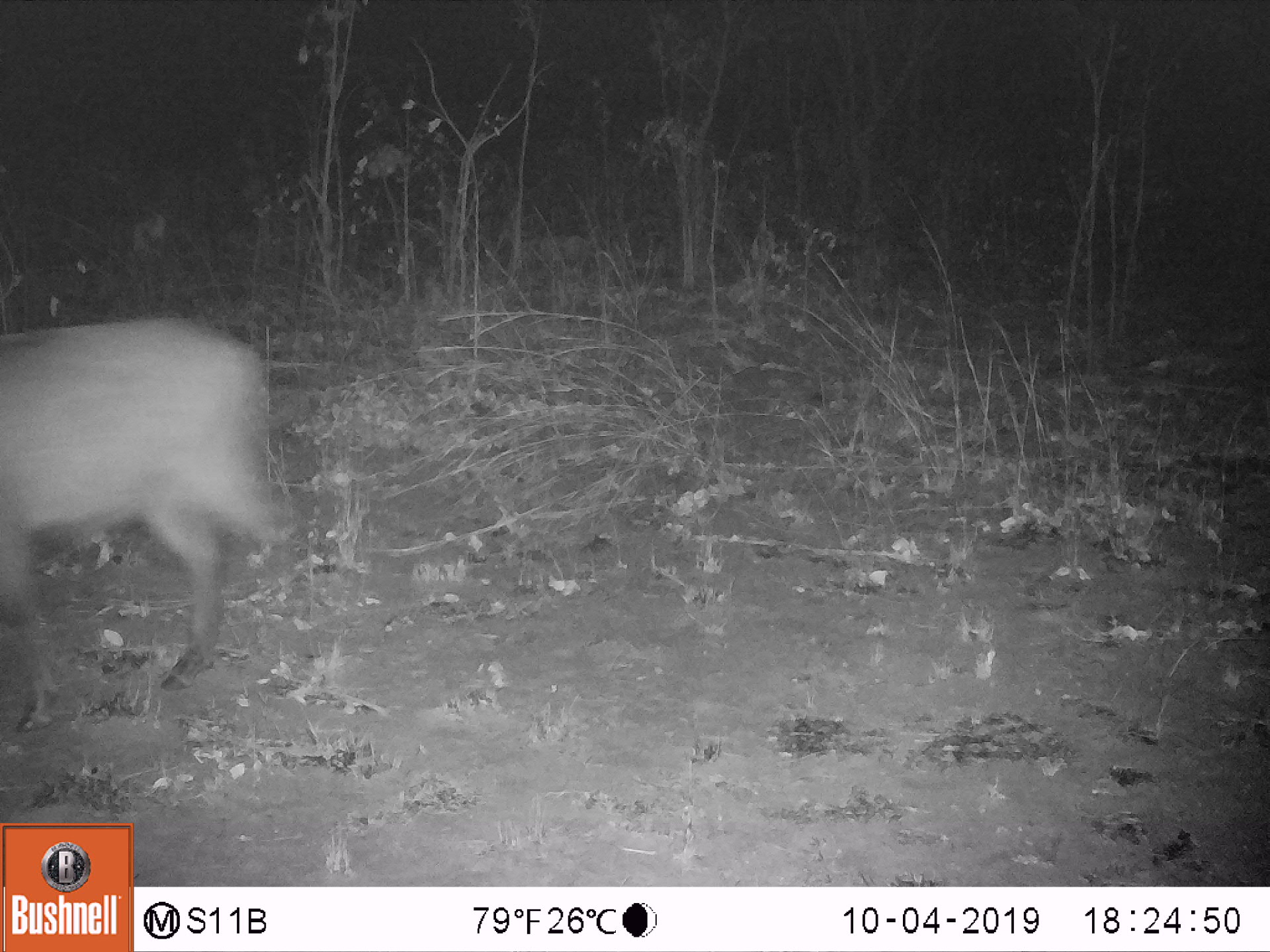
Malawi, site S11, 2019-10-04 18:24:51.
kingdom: Animalia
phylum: Chordata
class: Mammalia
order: Artiodactyla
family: Bovidae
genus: Kobus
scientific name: Kobus ellipsiprymnus ellipsiprymnus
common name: common waterbuck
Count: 1.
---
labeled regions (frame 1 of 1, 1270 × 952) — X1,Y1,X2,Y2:
common waterbuck: 0,318,313,735